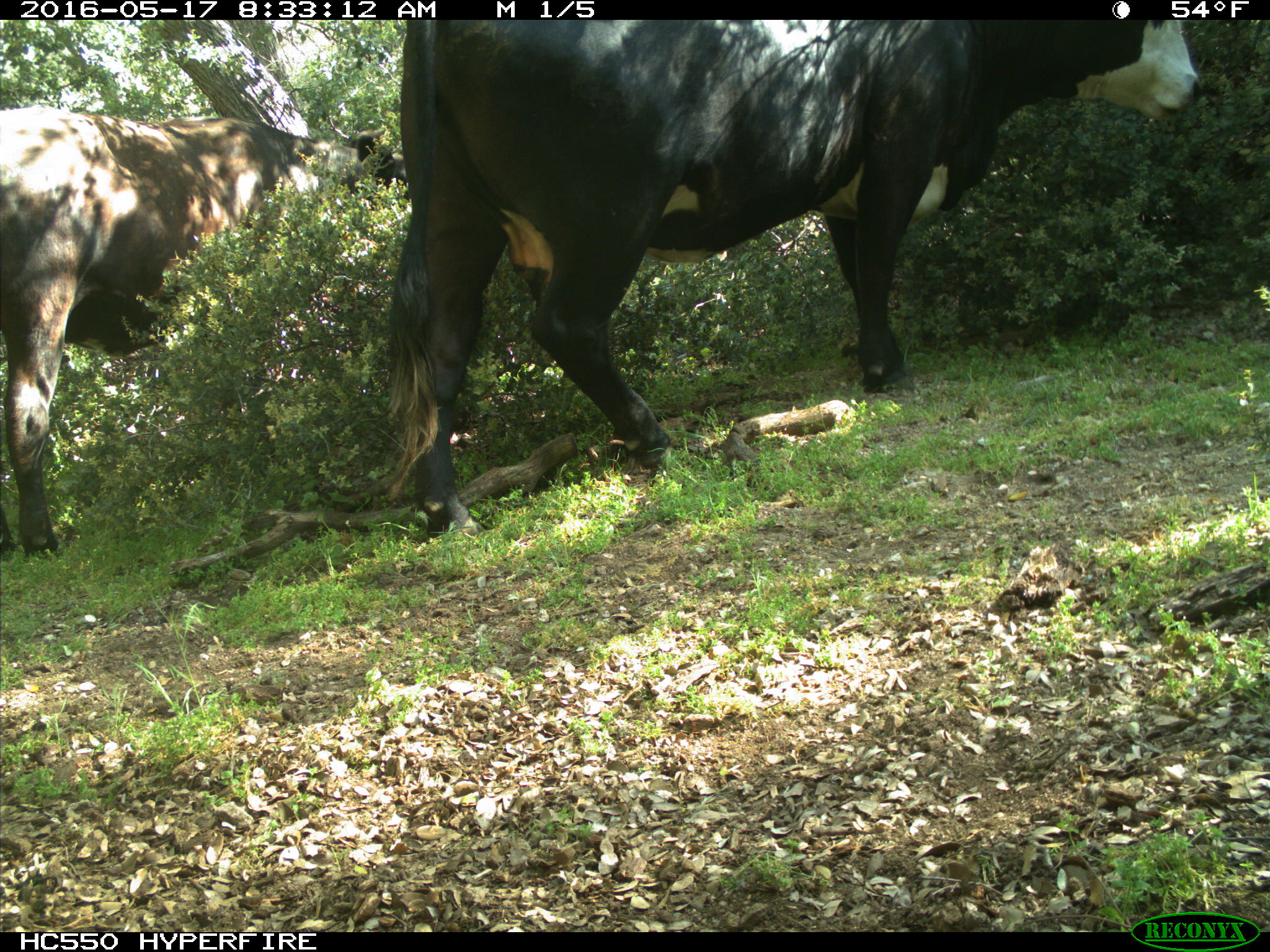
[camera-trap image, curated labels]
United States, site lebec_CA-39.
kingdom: Animalia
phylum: Chordata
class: Mammalia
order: Artiodactyla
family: Bovidae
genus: Bos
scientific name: Bos taurus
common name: domestic cow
Bos taurus (domestic cow).